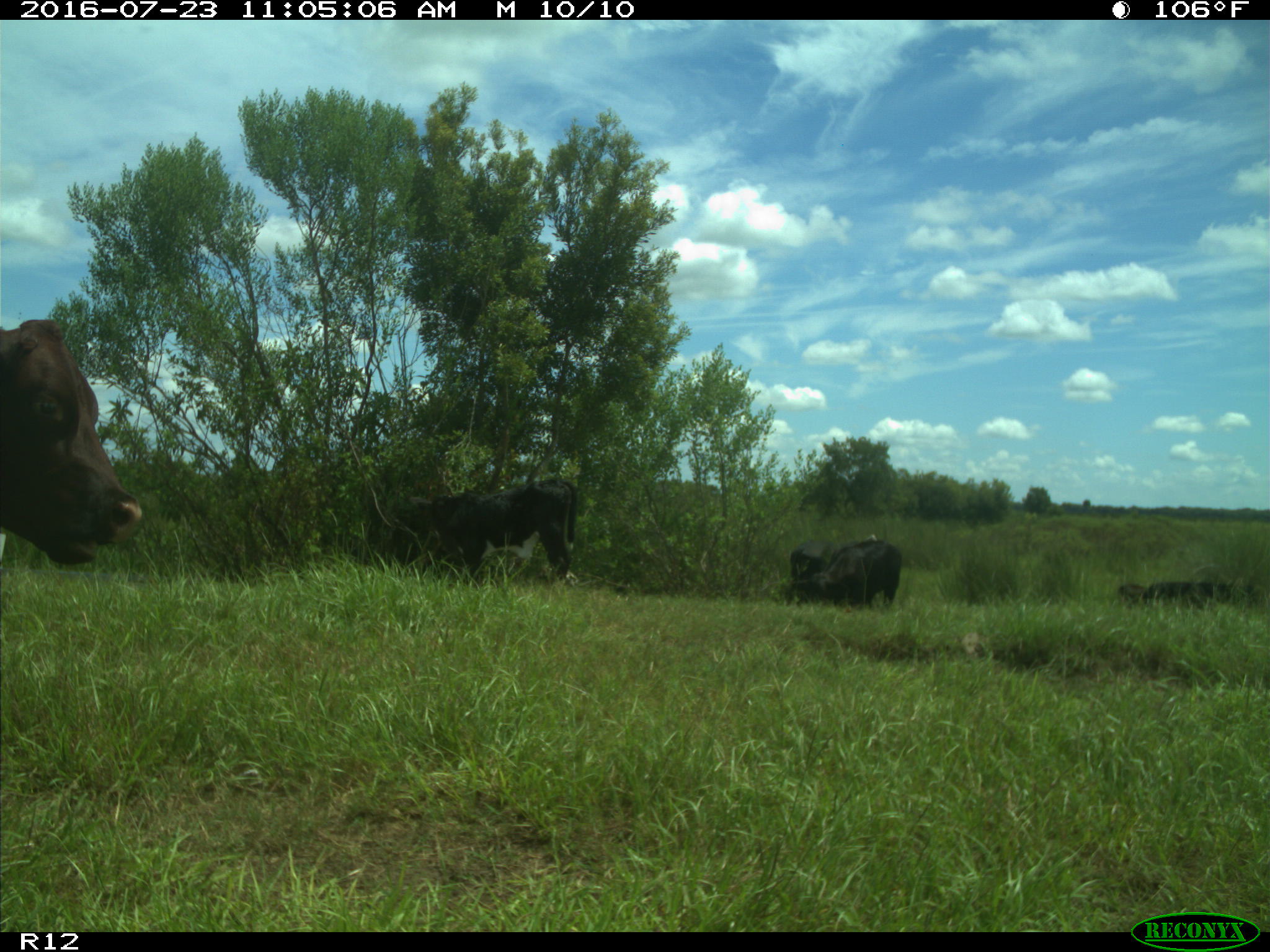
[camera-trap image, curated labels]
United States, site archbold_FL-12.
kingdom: Animalia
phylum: Chordata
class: Mammalia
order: Artiodactyla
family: Bovidae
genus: Bos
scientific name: Bos taurus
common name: domestic cow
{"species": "Bos taurus (domestic cow)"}